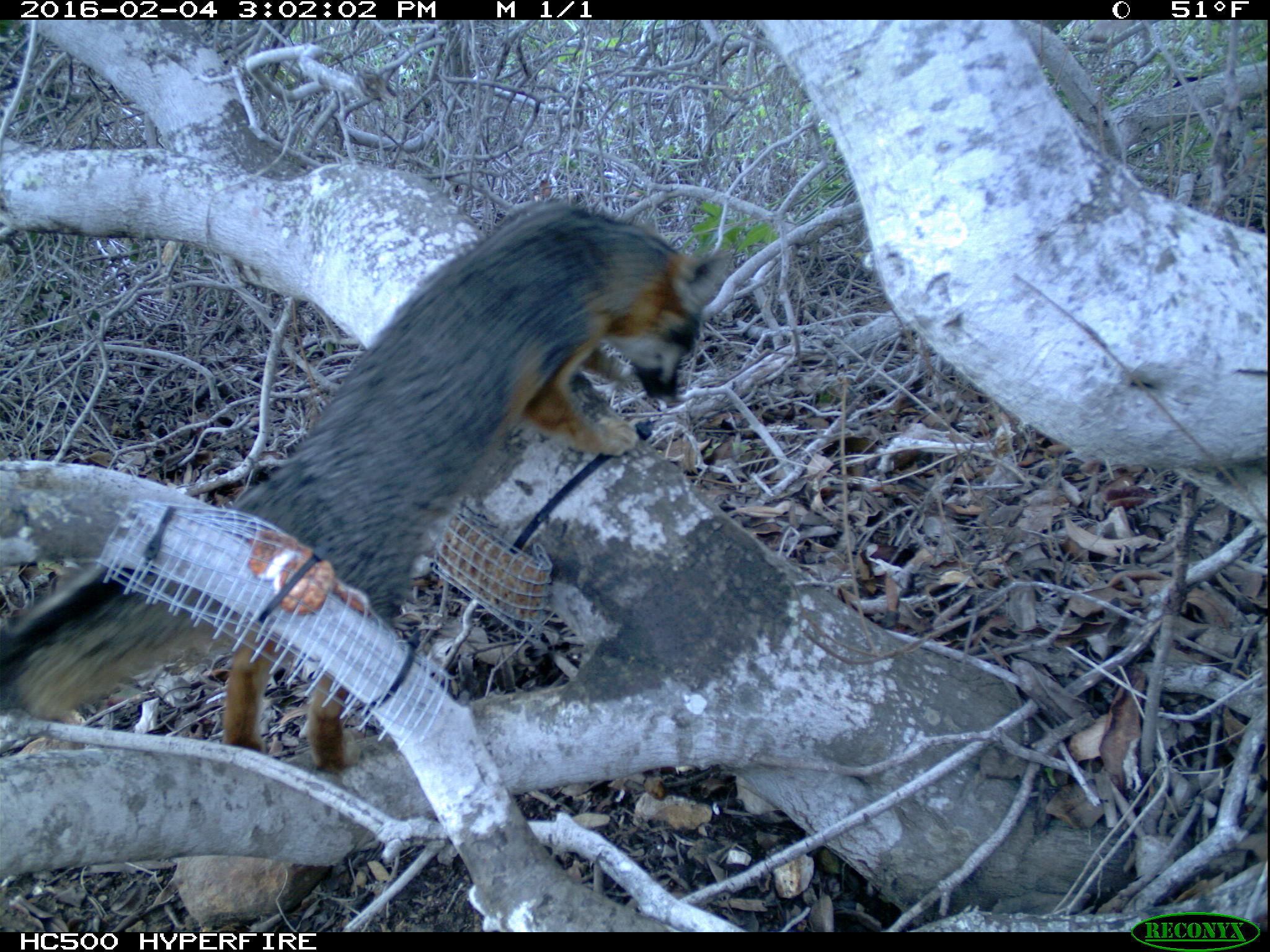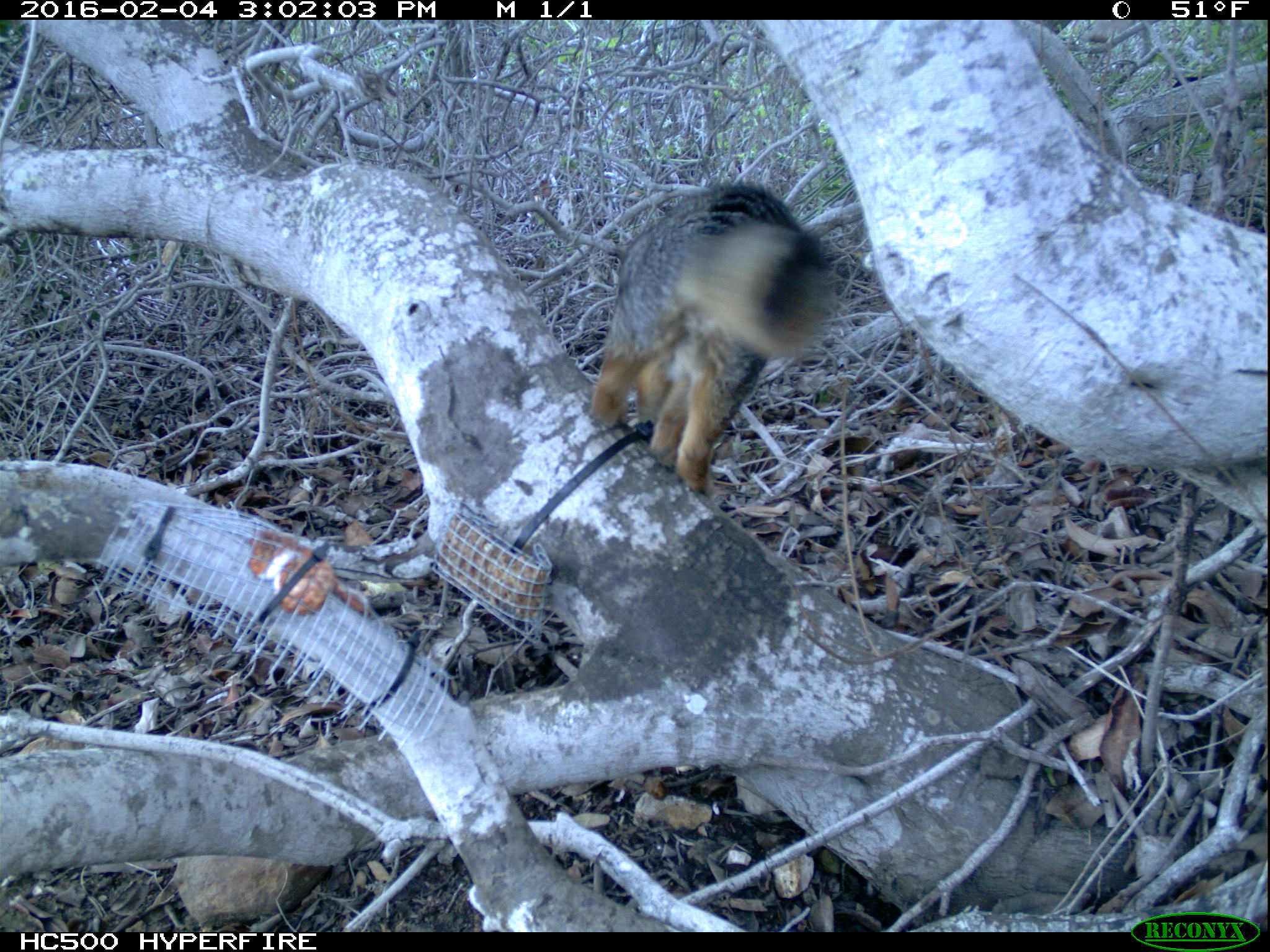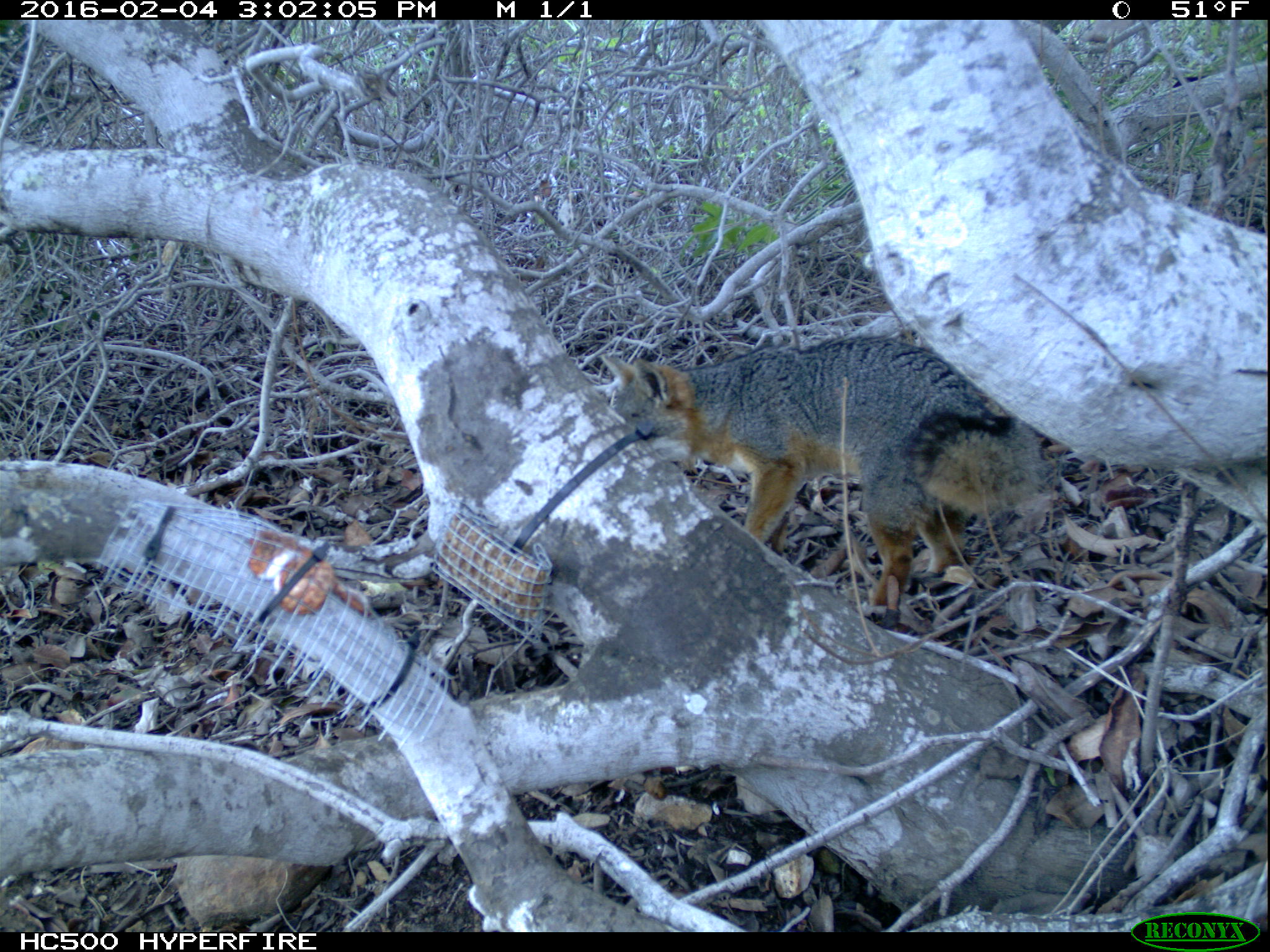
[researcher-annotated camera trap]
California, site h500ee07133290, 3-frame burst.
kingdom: Animalia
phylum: Chordata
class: Mammalia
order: Carnivora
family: Canidae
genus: Urocyon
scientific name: Urocyon littoralis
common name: island fox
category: fox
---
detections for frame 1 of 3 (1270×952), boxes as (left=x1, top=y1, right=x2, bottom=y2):
fox: (left=0, top=204, right=730, bottom=775)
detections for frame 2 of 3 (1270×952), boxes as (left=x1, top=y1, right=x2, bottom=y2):
fox: (left=592, top=182, right=838, bottom=496)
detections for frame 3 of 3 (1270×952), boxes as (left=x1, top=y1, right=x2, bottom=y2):
fox: (left=599, top=333, right=1053, bottom=630)